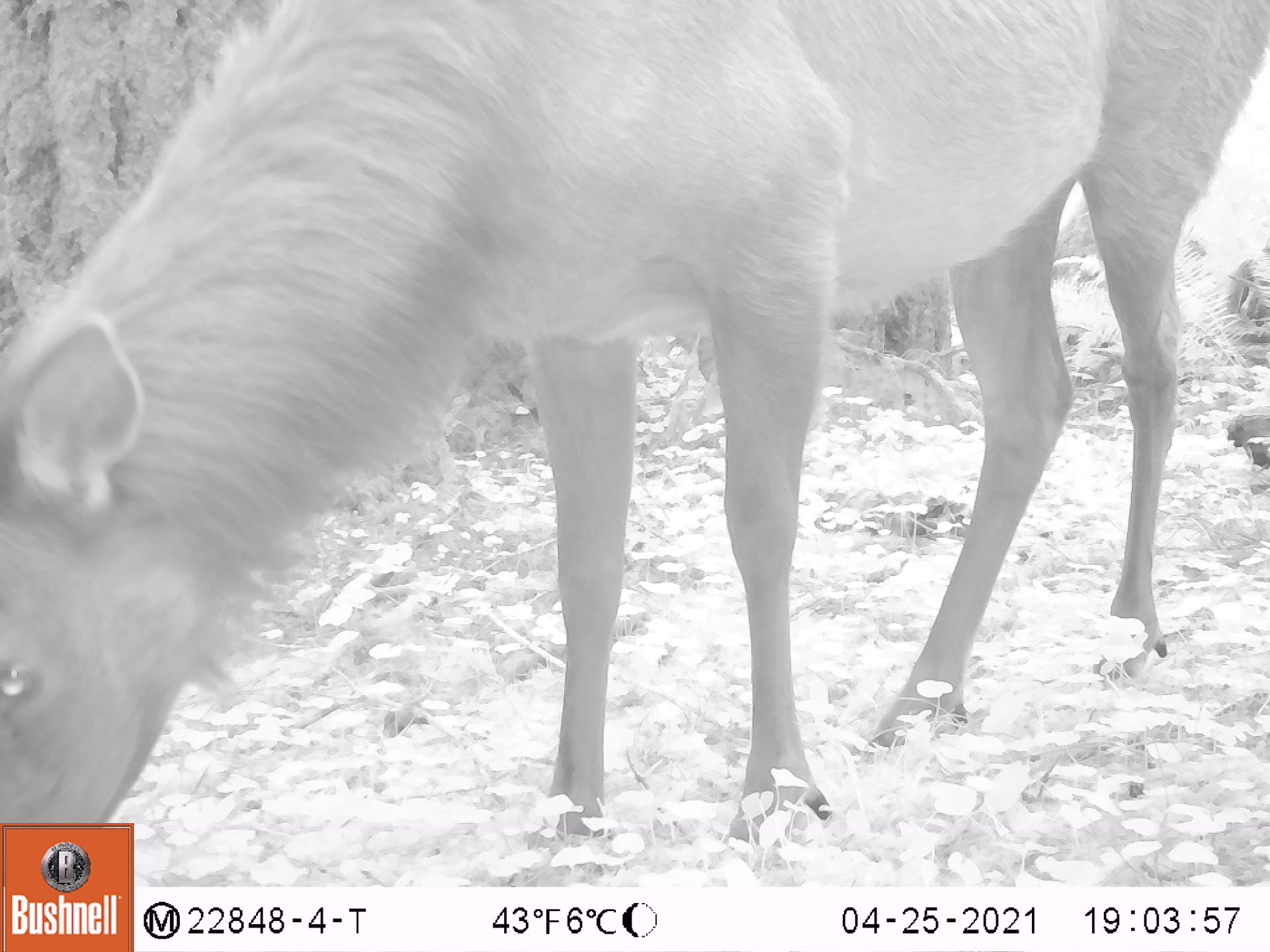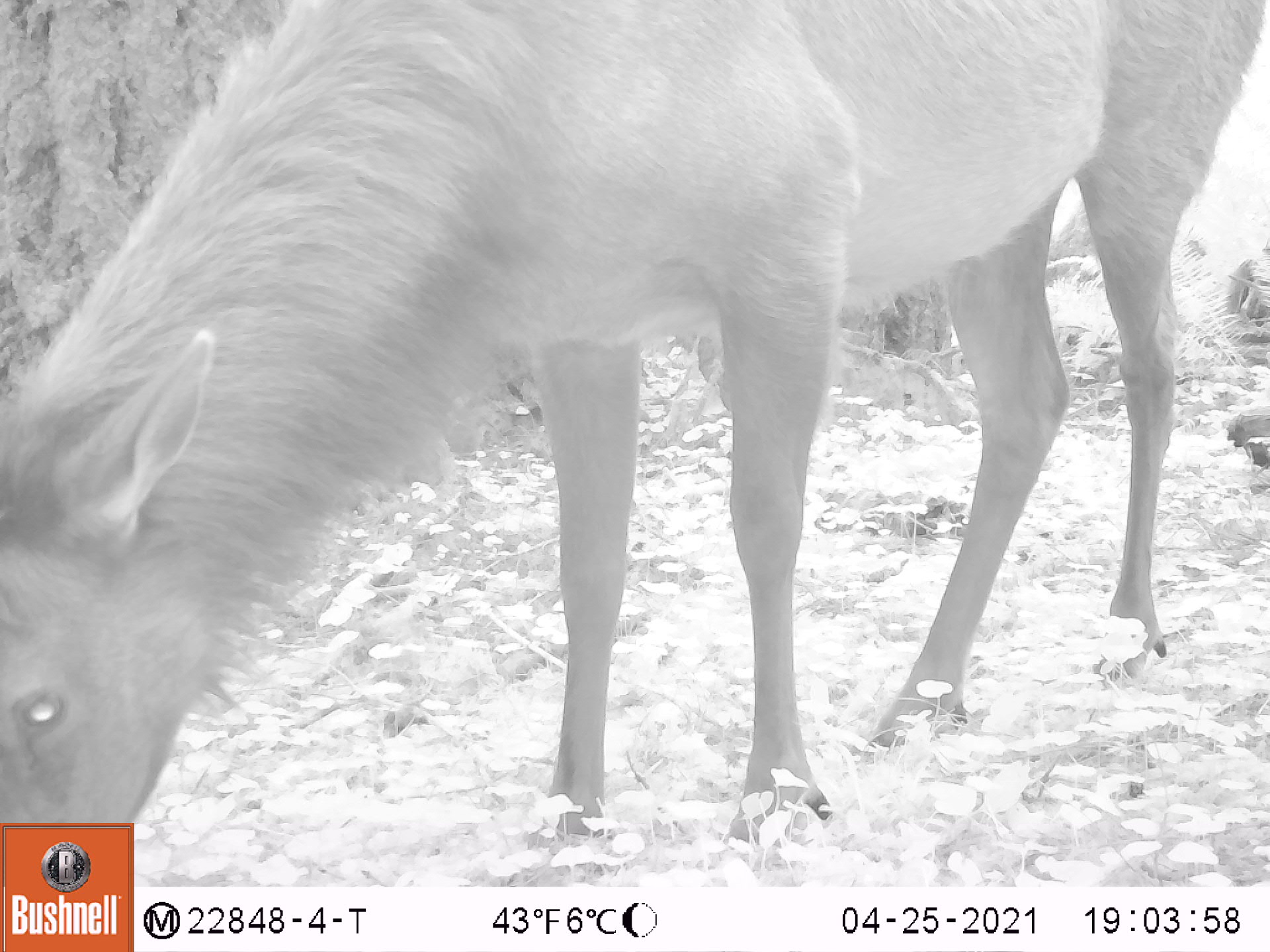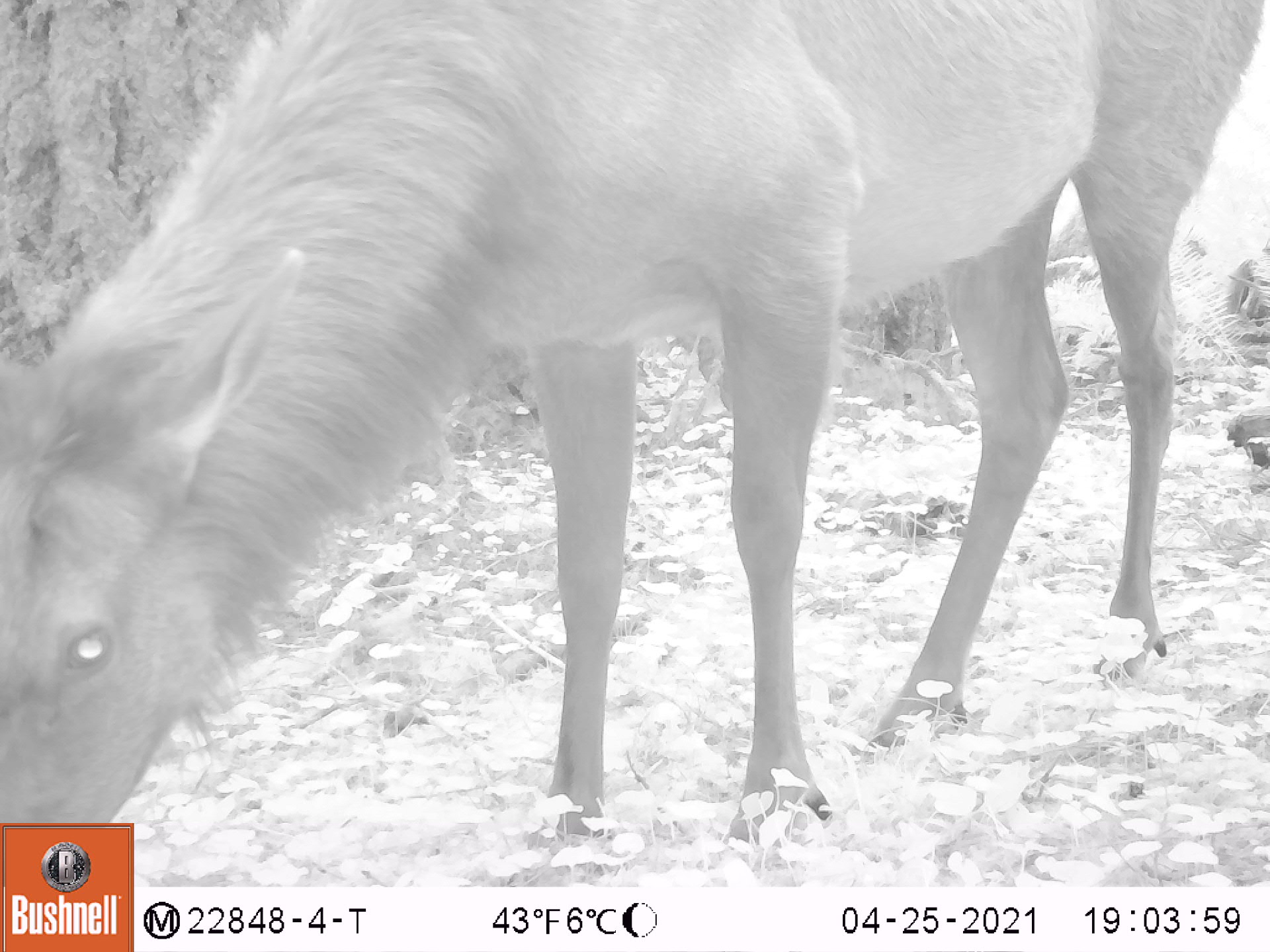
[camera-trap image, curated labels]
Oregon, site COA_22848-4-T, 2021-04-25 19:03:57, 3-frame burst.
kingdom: Animalia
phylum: Chordata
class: Mammalia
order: Artiodactyla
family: Cervidae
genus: Cervus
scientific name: Cervus canadensis roosevelti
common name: roosevelt elk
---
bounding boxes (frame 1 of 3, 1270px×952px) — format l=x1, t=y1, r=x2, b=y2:
roosevelt elk: l=7, t=3, r=1267, b=820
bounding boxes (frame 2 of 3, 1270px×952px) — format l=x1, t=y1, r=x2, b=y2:
roosevelt elk: l=3, t=6, r=1264, b=817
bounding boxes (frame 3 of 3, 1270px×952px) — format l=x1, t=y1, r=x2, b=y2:
roosevelt elk: l=5, t=0, r=1264, b=820